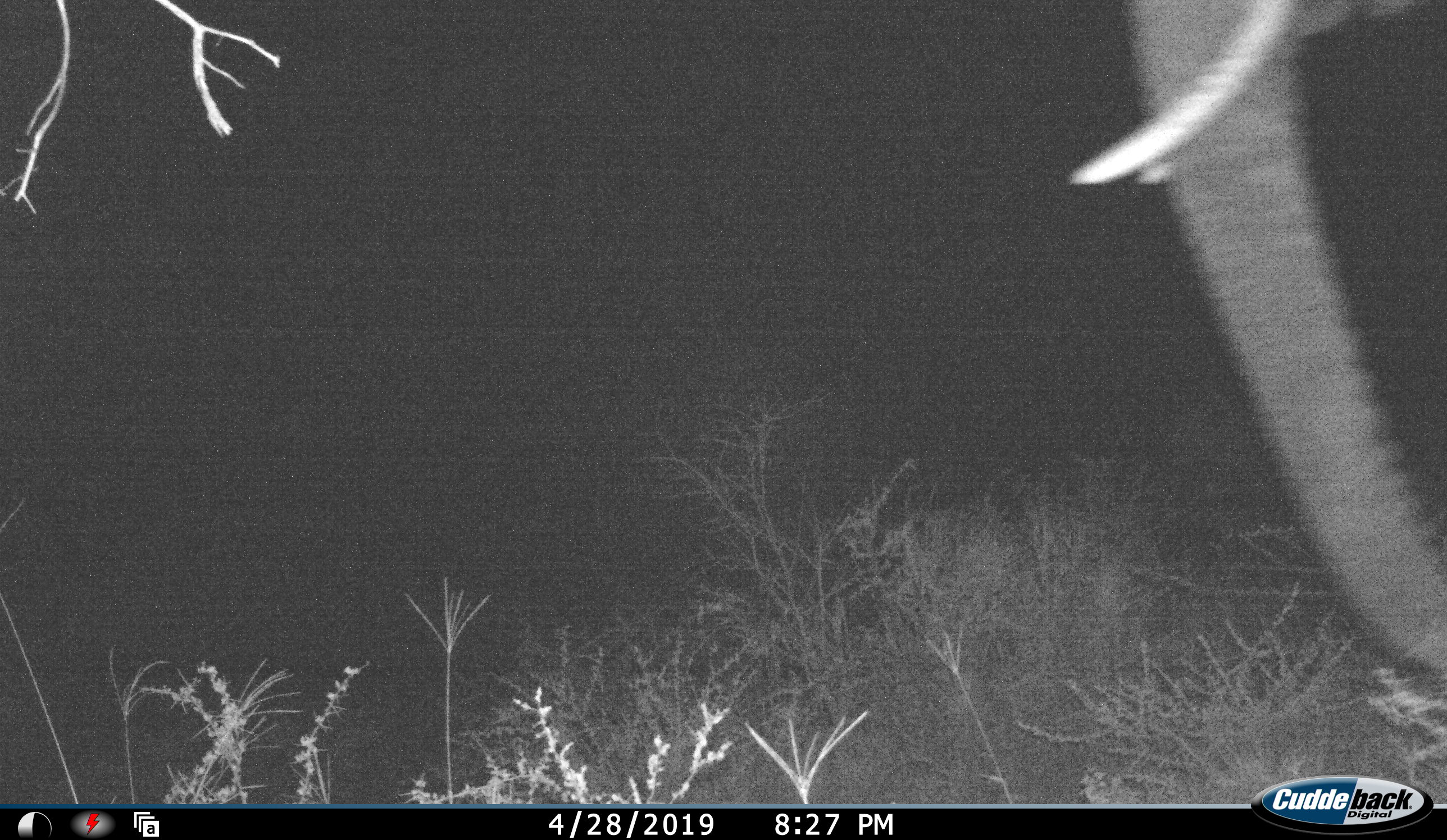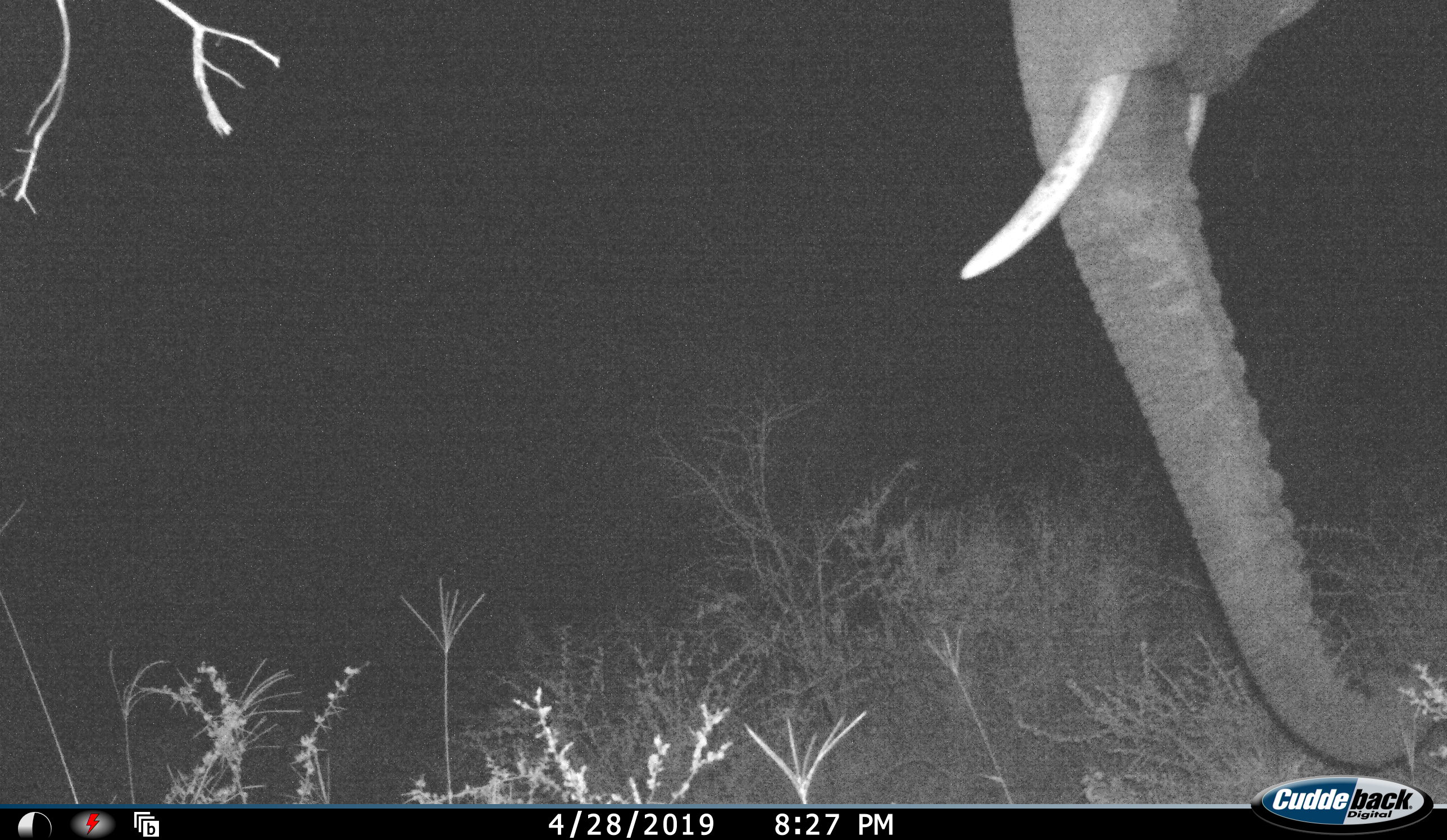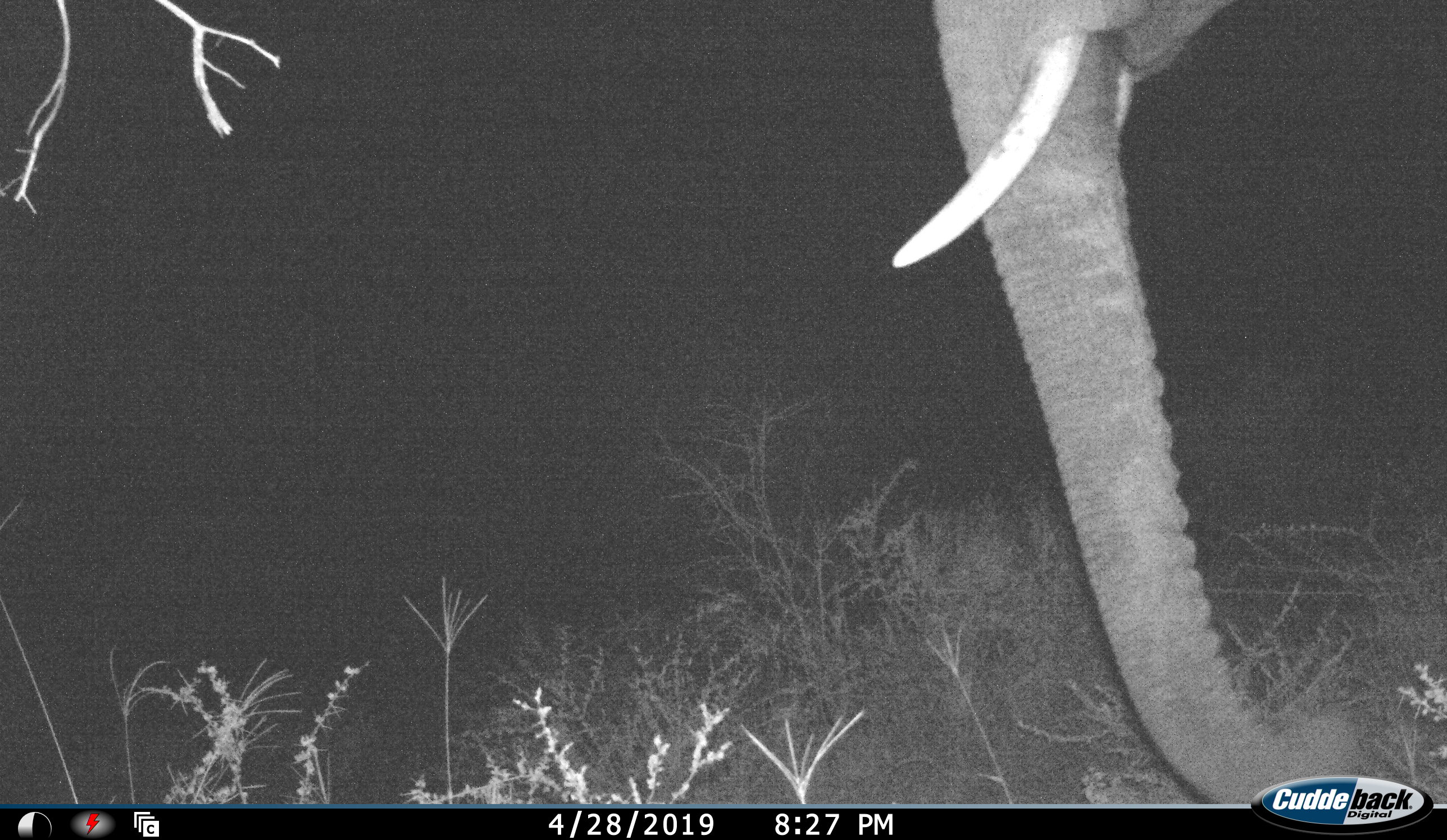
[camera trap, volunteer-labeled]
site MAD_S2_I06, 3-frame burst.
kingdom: Animalia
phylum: Chordata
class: Mammalia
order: Proboscidea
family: Elephantidae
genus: Loxodonta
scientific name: Loxodonta africana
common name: african bush elephant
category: elephant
Elephant (african bush elephant) (Loxodonta africana), count 1. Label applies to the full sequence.